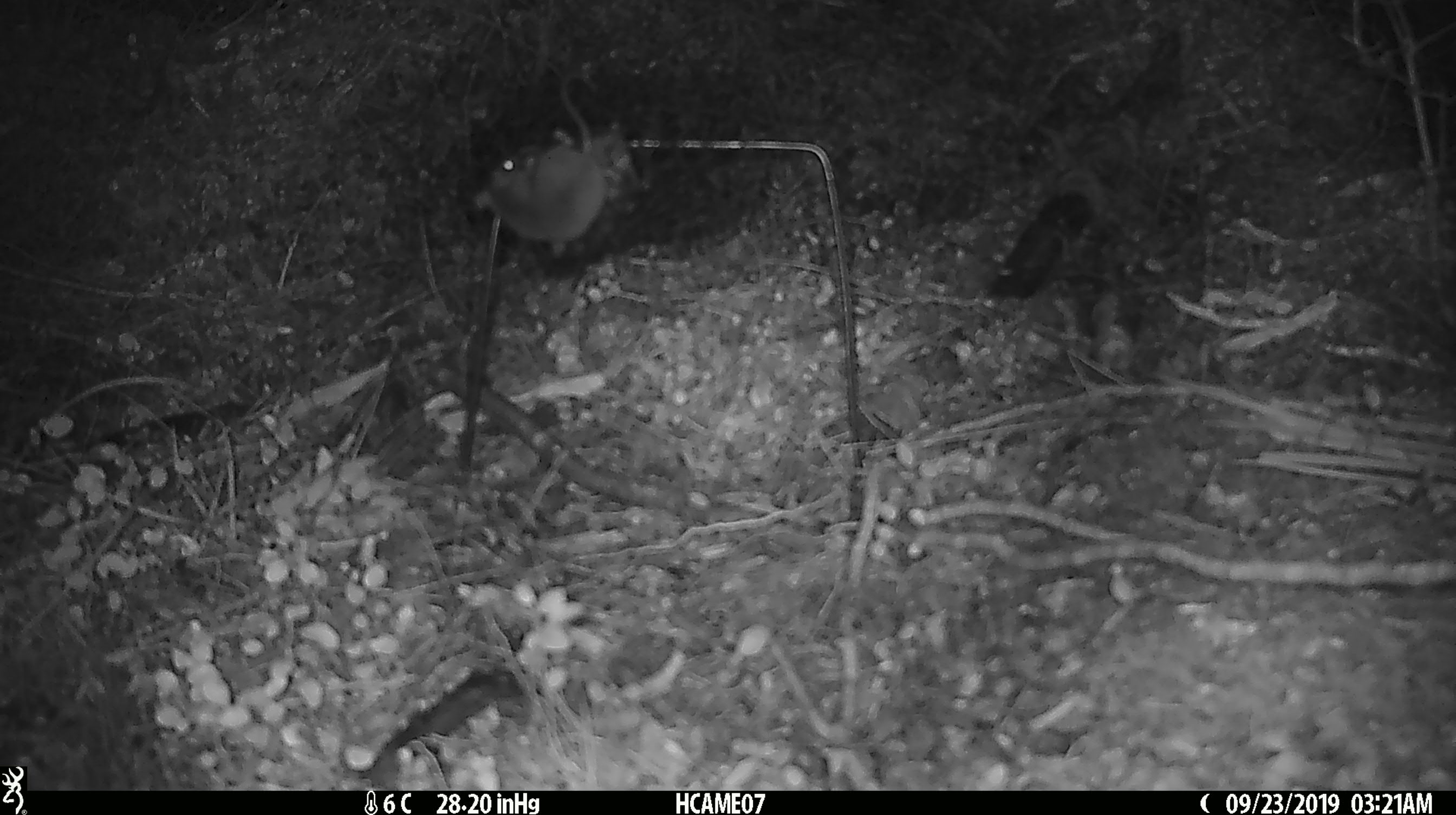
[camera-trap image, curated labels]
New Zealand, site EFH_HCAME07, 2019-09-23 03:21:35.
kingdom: Animalia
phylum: Chordata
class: Mammalia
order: Rodentia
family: Muridae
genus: Mus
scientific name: Mus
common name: mouse